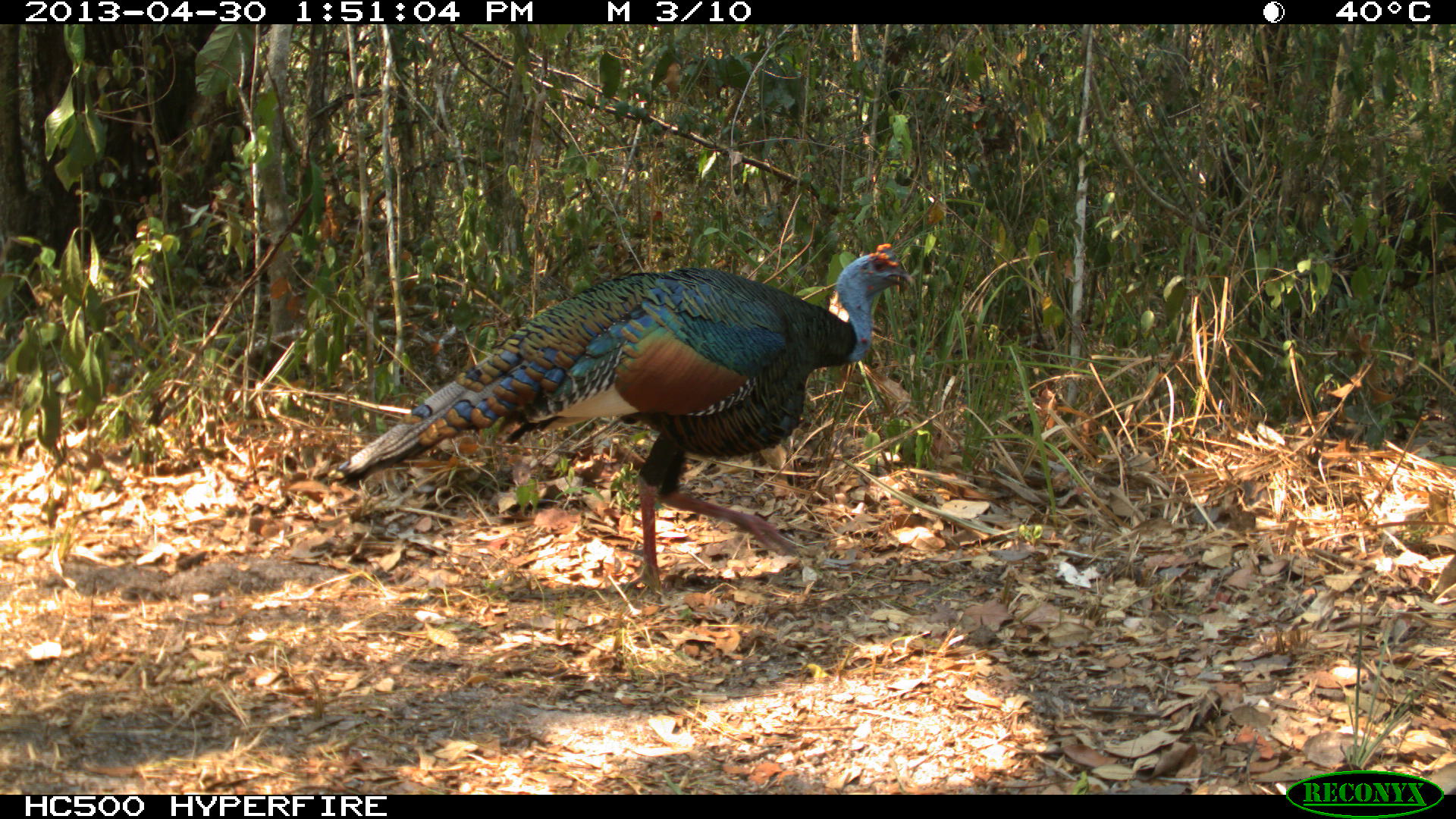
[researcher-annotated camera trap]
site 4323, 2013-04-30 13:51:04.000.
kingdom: Animalia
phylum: Chordata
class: Aves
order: Galliformes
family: Phasianidae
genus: Meleagris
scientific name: Meleagris ocellata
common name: ocellated turkey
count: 1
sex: male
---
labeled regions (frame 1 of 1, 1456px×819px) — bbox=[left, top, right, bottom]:
meleagris ocellata: bbox=[324, 242, 913, 596]